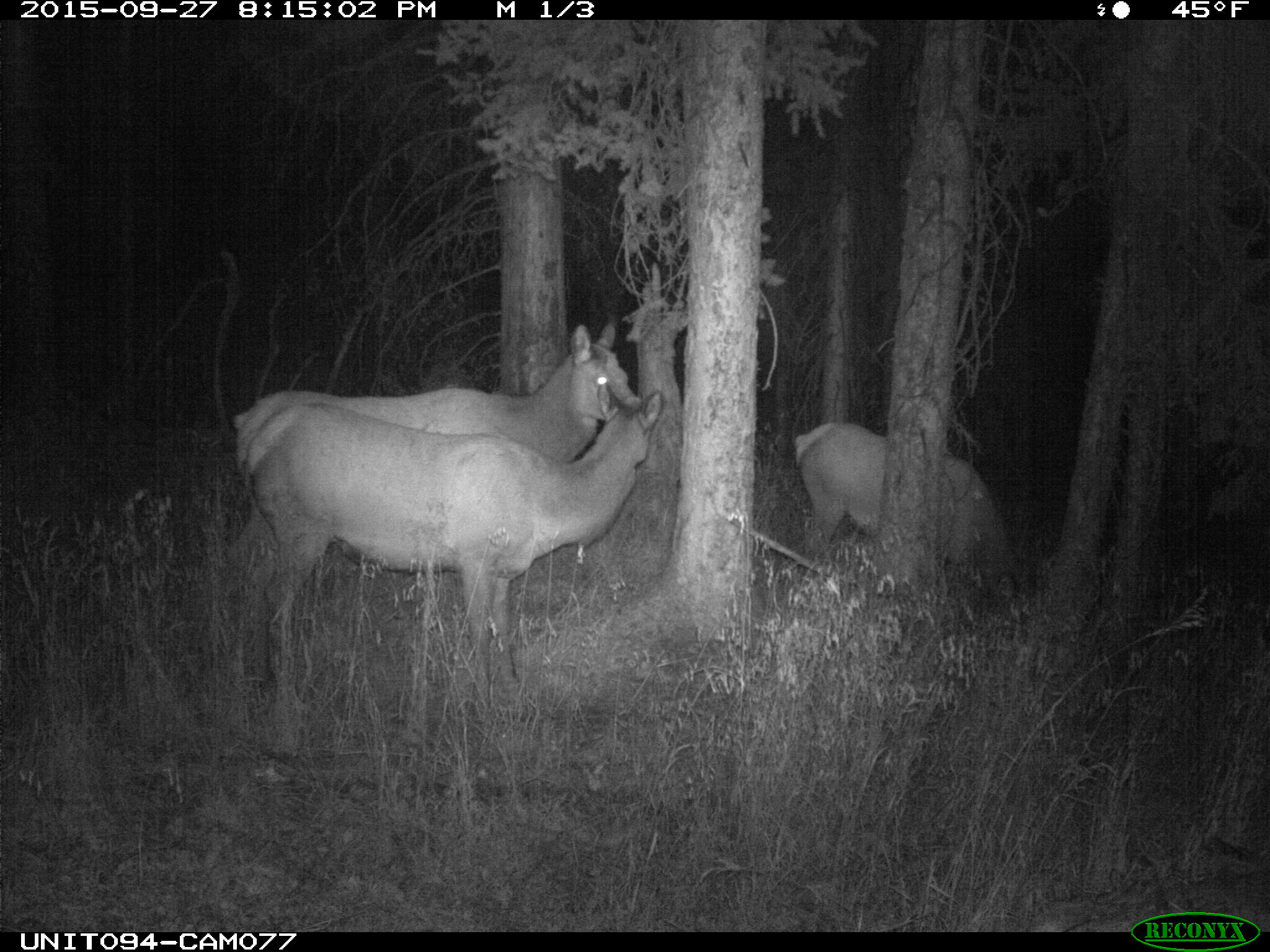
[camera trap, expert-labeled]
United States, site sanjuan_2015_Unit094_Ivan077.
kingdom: Animalia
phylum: Chordata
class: Mammalia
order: Artiodactyla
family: Cervidae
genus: Cervus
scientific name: Cervus elaphus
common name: red deer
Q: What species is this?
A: Cervus elaphus (red deer).